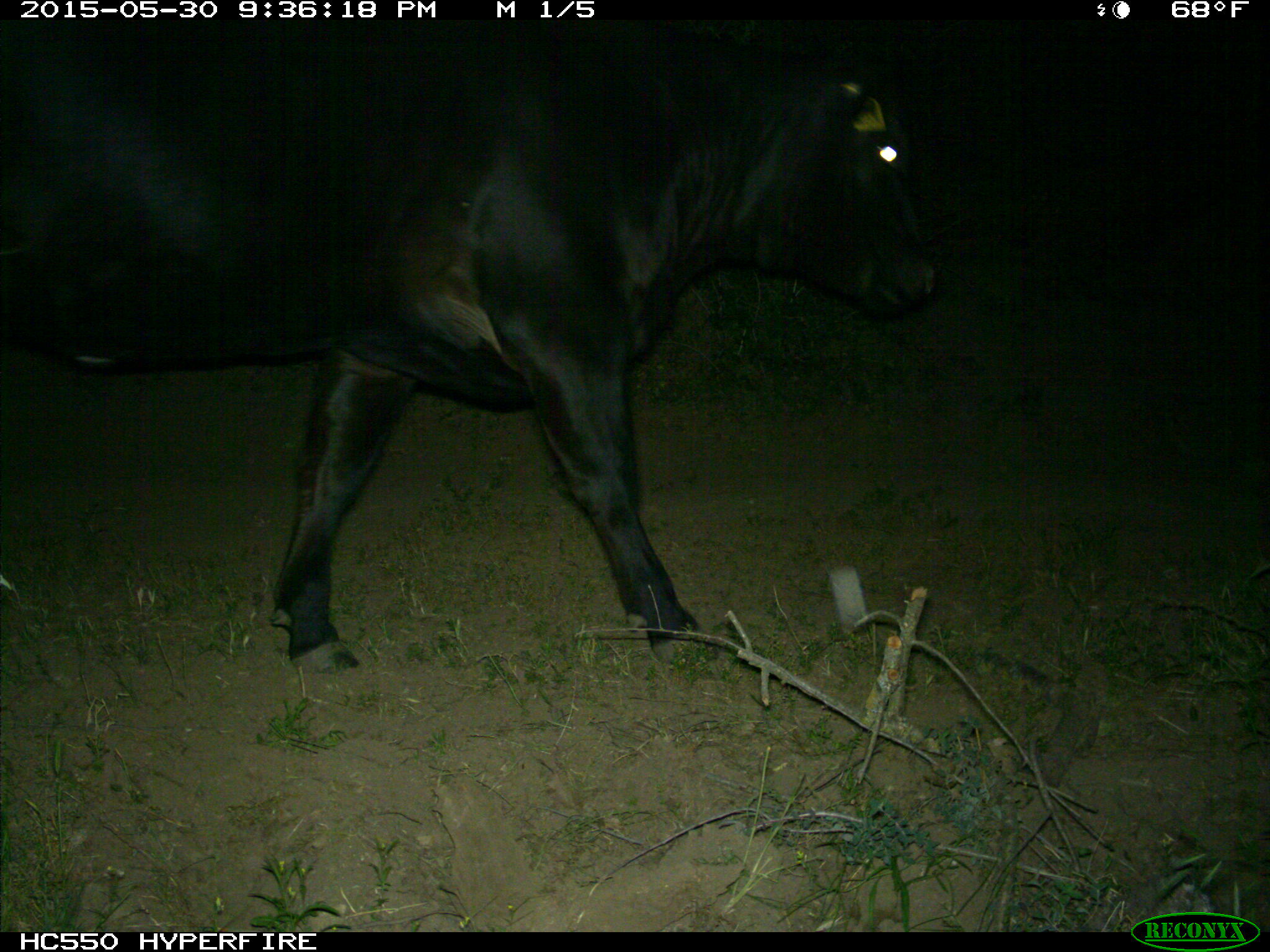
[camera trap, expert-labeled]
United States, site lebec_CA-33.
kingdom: Animalia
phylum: Chordata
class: Mammalia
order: Artiodactyla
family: Bovidae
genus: Bos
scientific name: Bos taurus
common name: domestic cow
Bos taurus (domestic cow).